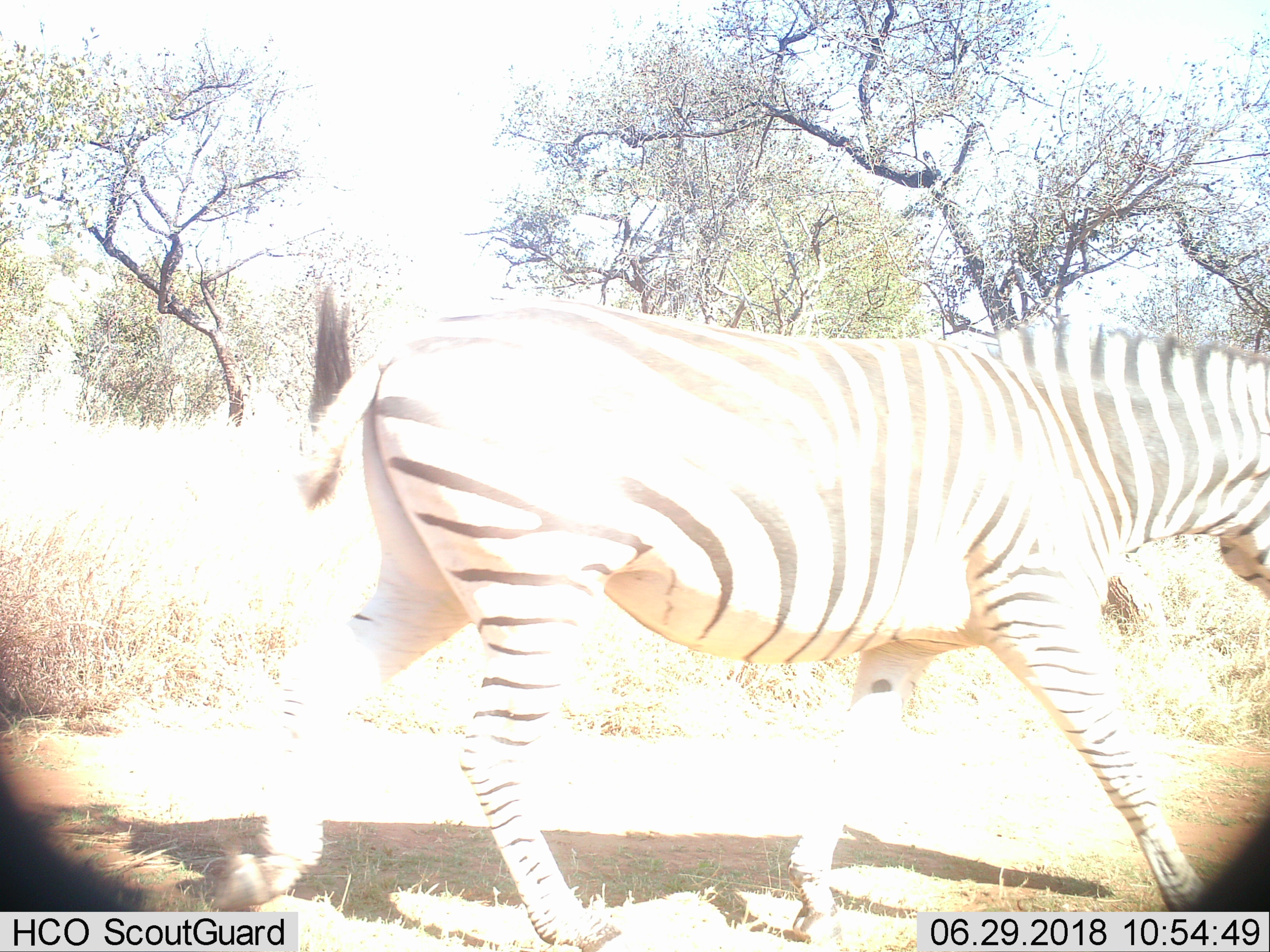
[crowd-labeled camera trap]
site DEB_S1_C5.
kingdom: Animalia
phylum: Chordata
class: Mammalia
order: Perissodactyla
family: Equidae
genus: Equus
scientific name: Equus quagga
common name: plains zebra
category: zebraplains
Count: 1.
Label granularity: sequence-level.